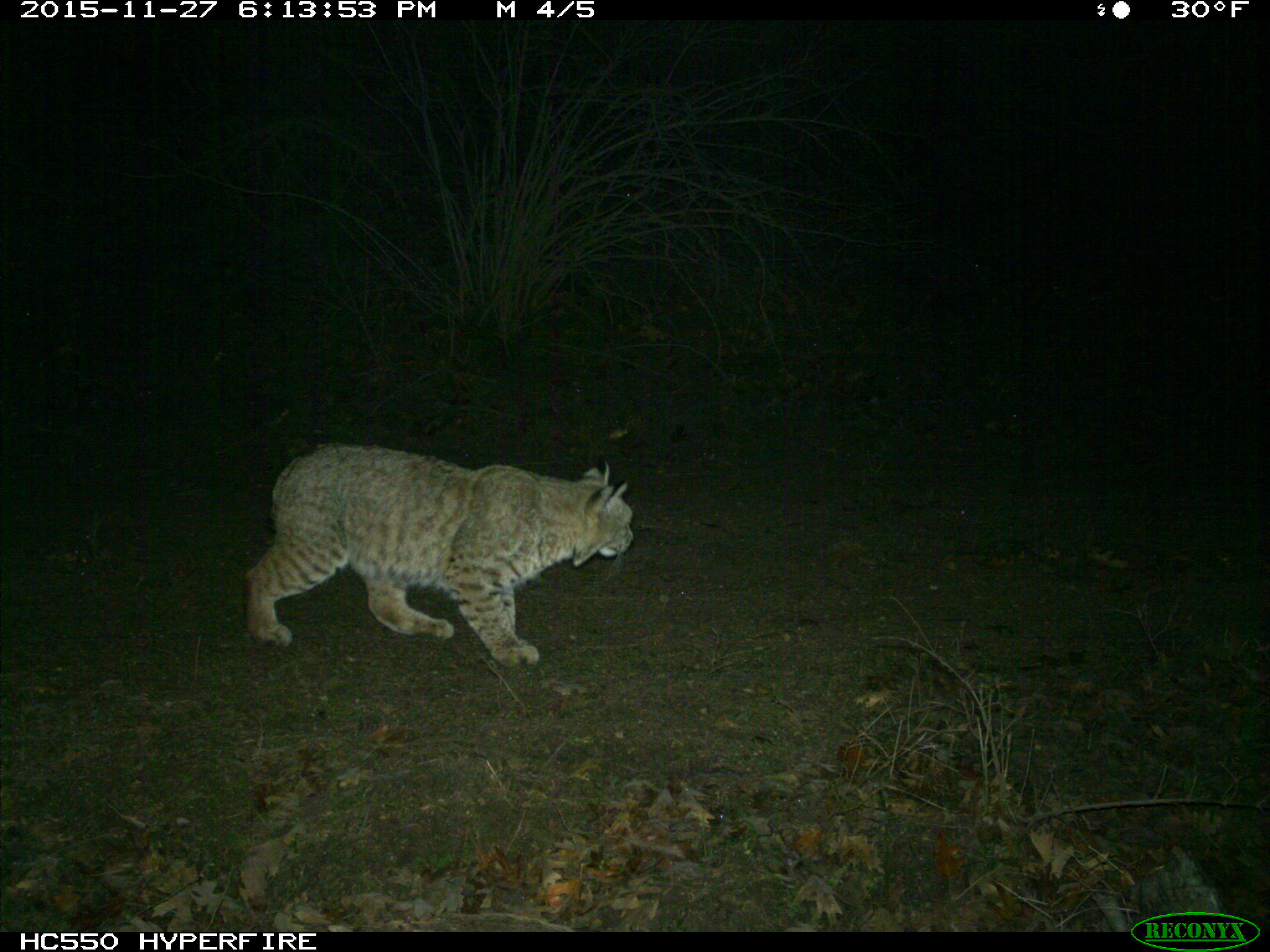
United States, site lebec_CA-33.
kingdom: Animalia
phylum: Chordata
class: Mammalia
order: Carnivora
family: Felidae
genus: Lynx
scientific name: Lynx rufus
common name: bobcat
Lynx rufus (bobcat).